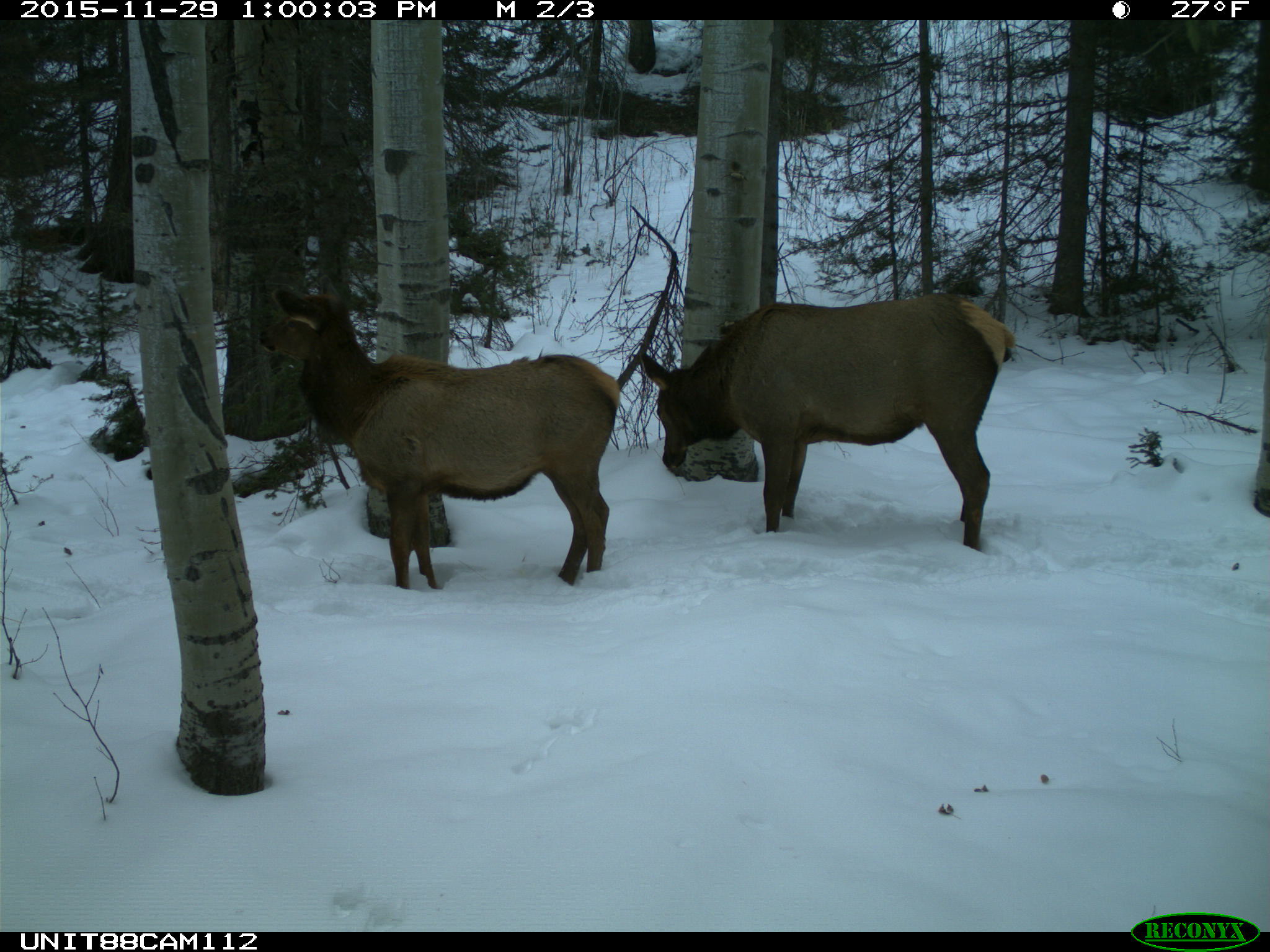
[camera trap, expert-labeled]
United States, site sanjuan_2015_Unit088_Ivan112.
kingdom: Animalia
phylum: Chordata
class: Mammalia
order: Artiodactyla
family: Cervidae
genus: Cervus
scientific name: Cervus elaphus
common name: red deer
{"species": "Cervus elaphus (red deer)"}